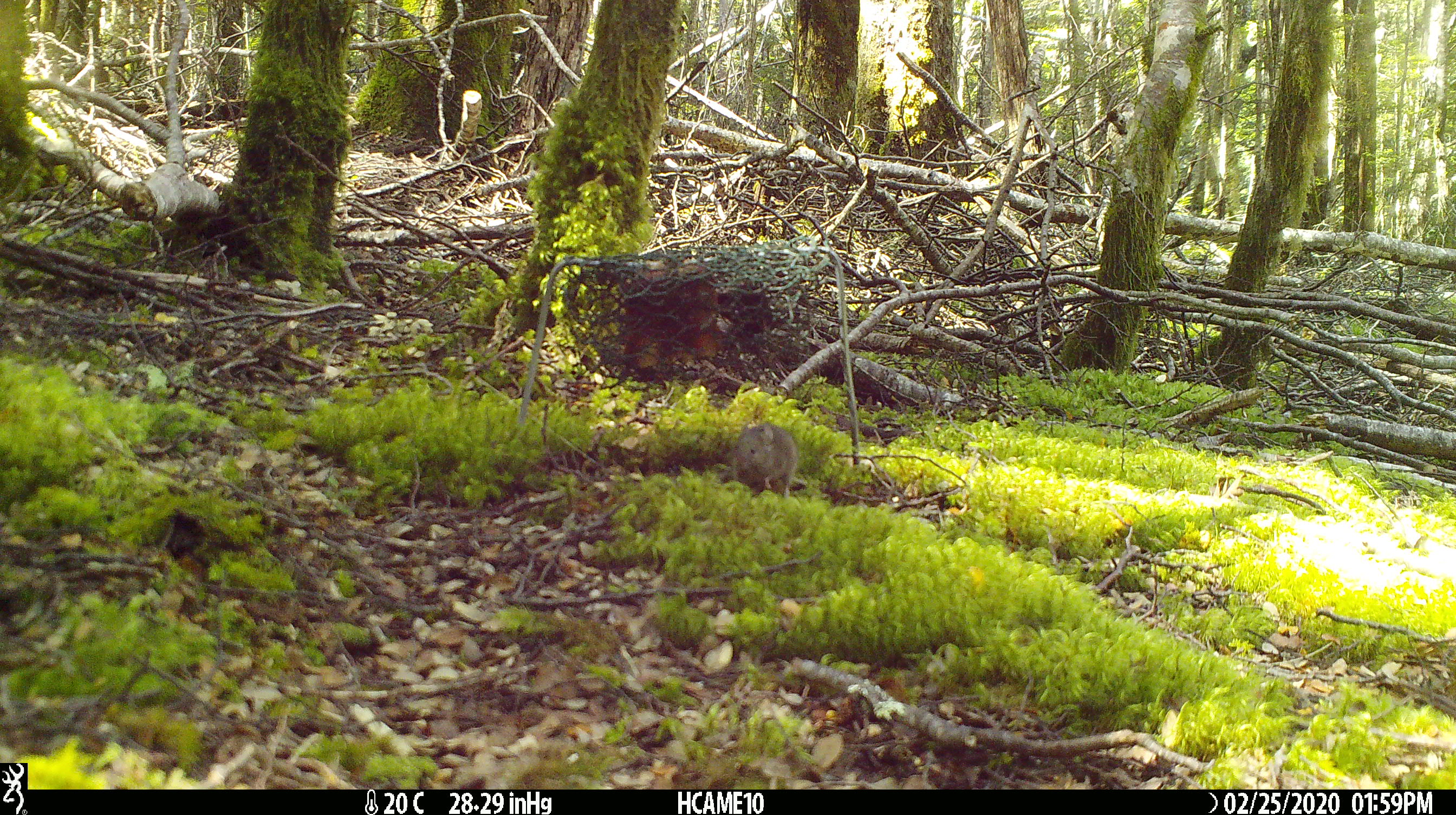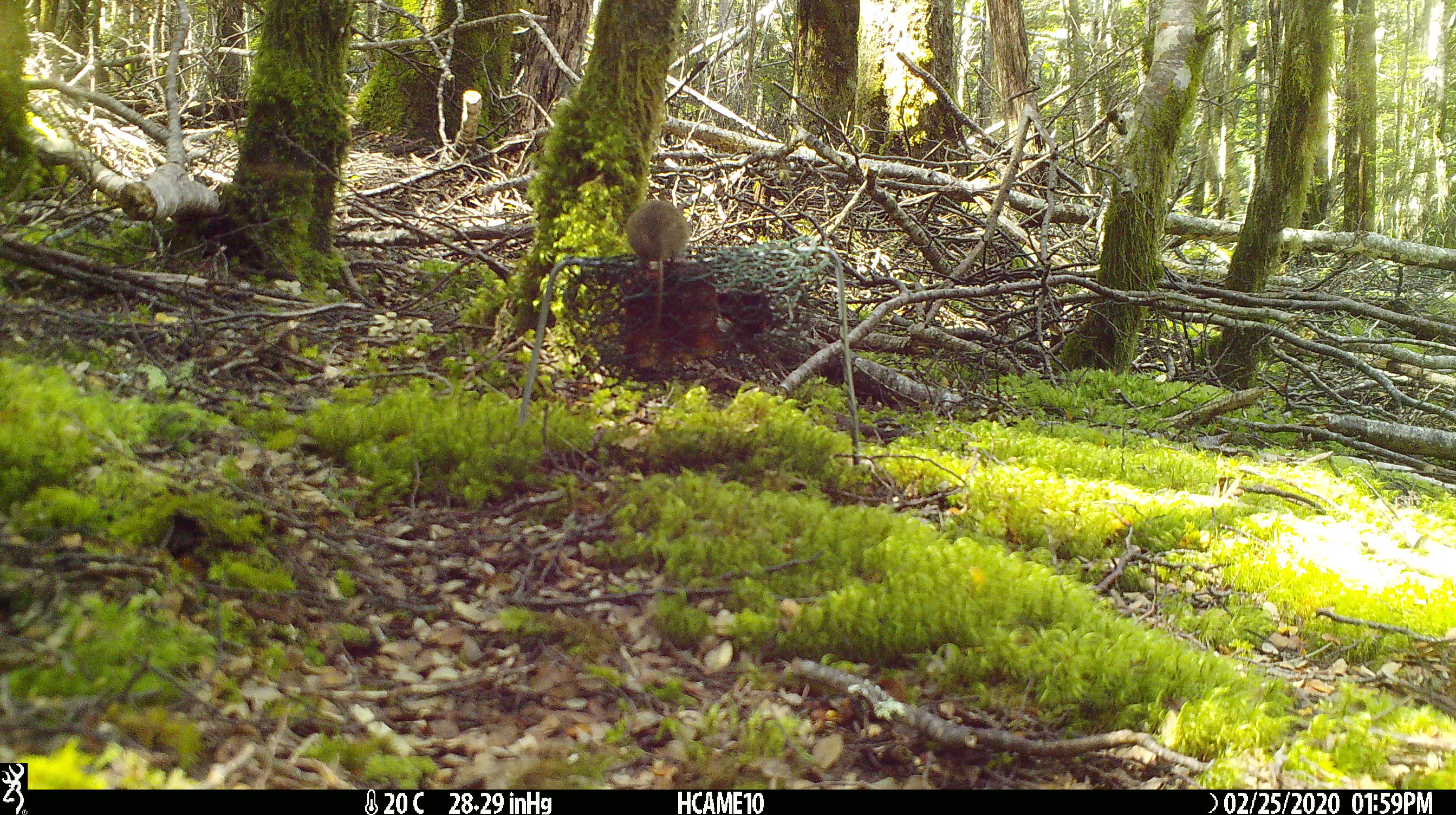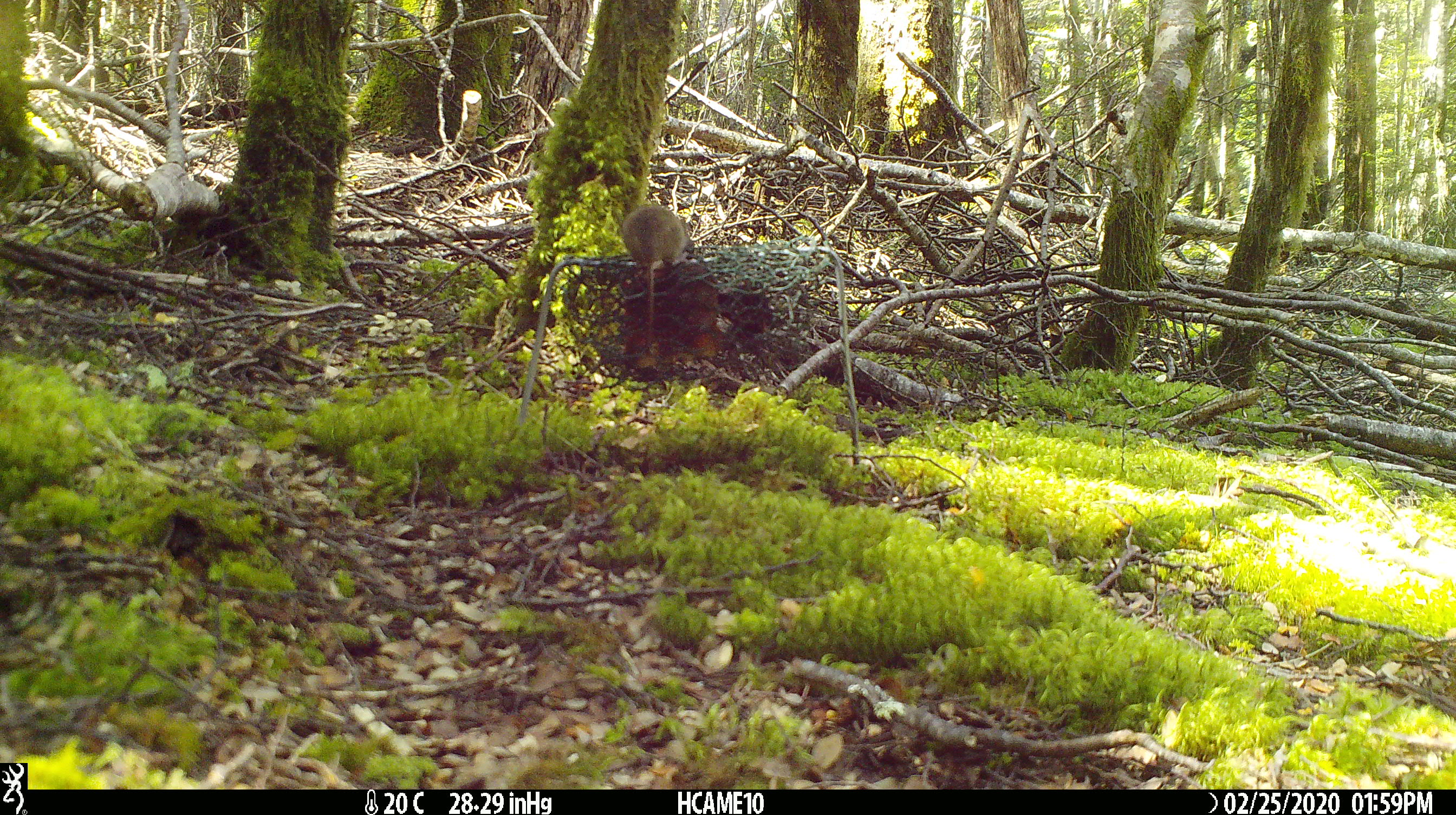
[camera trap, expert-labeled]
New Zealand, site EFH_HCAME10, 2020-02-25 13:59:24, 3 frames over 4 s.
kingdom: Animalia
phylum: Chordata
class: Mammalia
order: Rodentia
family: Muridae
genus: Mus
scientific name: Mus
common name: mouse